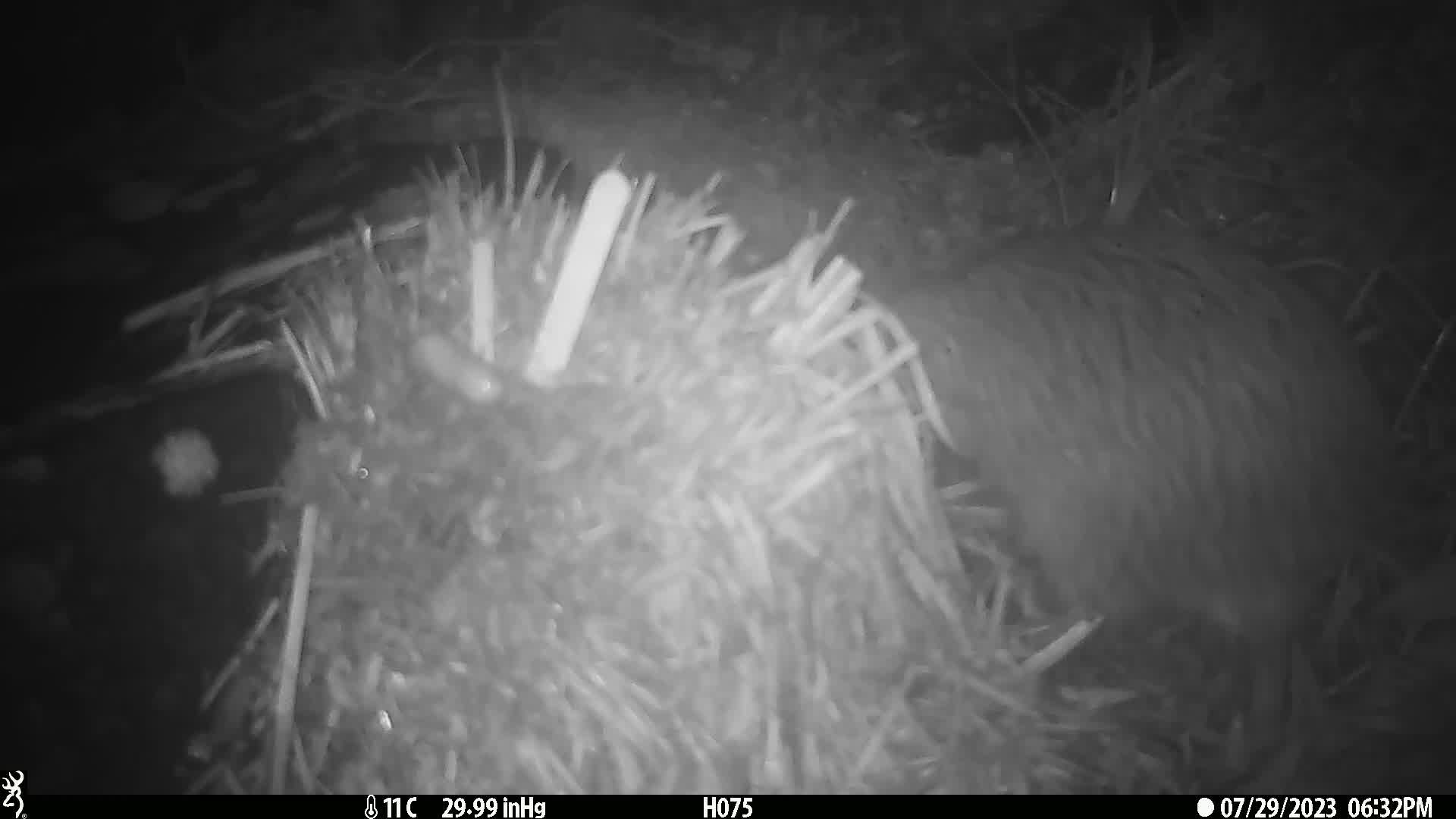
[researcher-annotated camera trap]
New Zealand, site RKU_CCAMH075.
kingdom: Animalia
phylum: Chordata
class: Aves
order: Apterygiformes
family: Apterygidae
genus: Apteryx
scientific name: Apteryx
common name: kiwi